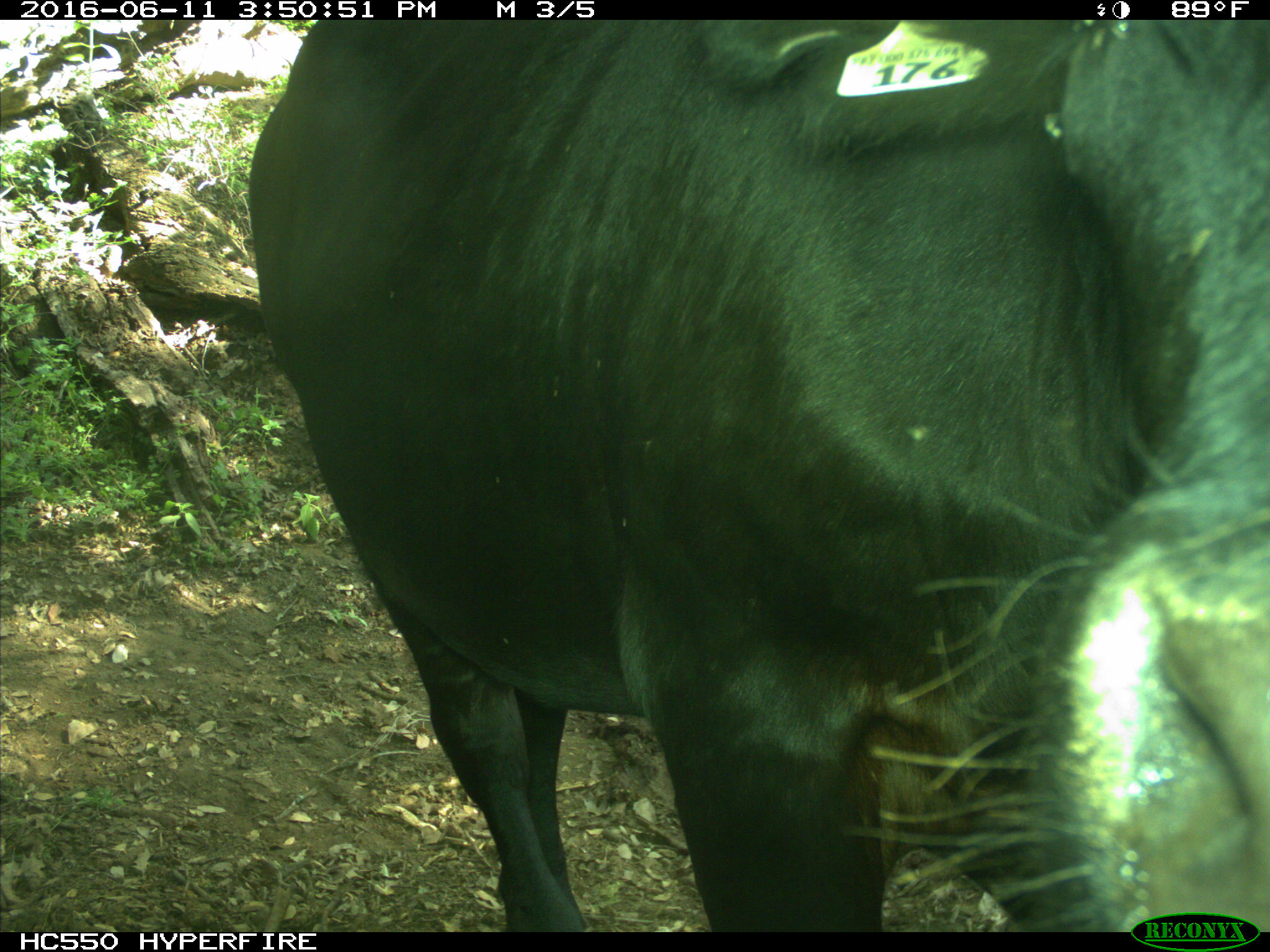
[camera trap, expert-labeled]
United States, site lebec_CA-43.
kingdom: Animalia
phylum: Chordata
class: Mammalia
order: Artiodactyla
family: Bovidae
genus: Bos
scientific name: Bos taurus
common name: domestic cow